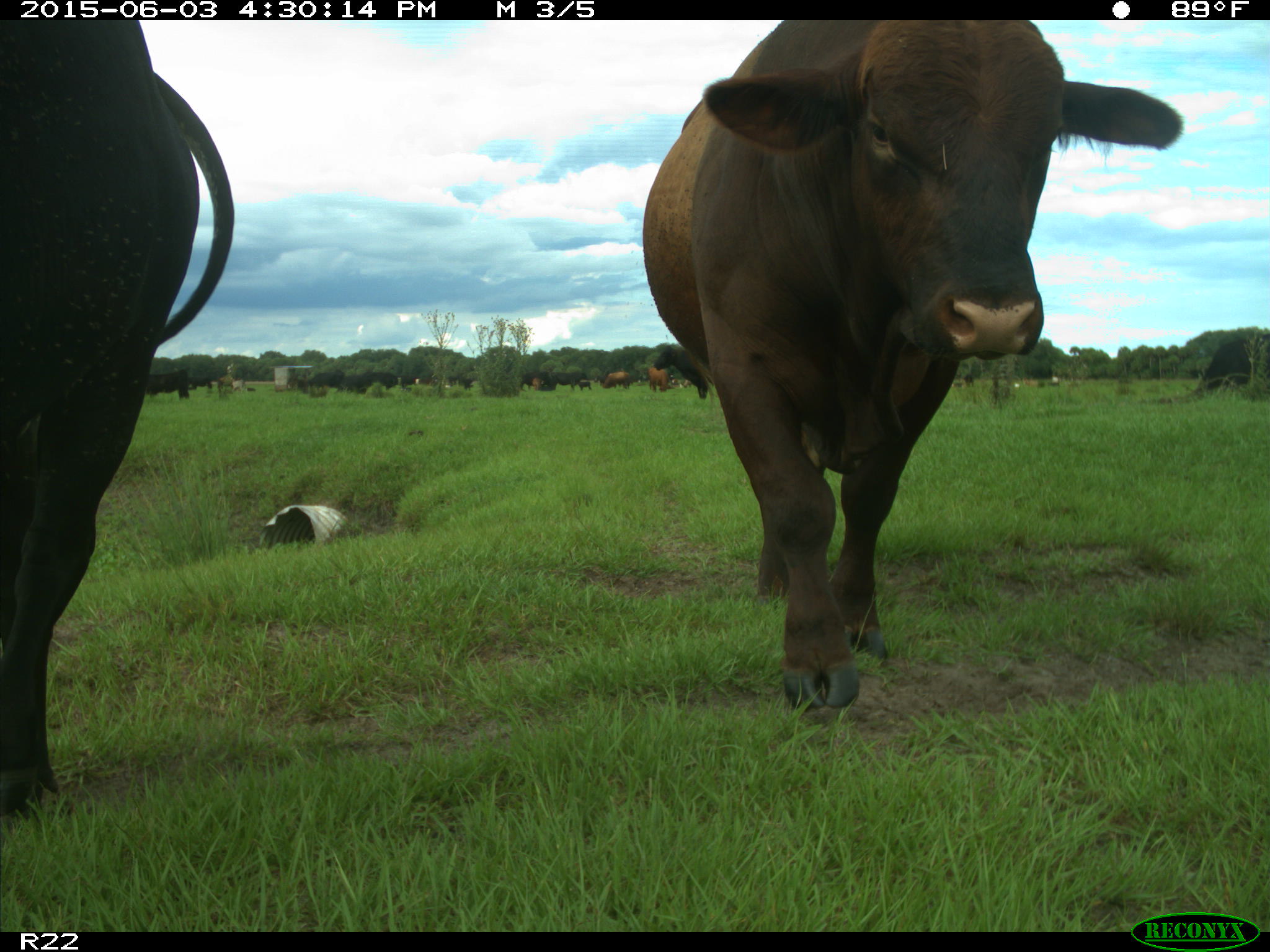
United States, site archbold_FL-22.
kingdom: Animalia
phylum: Chordata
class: Mammalia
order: Artiodactyla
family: Bovidae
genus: Bos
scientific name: Bos taurus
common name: domestic cow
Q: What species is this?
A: Bos taurus (domestic cow).